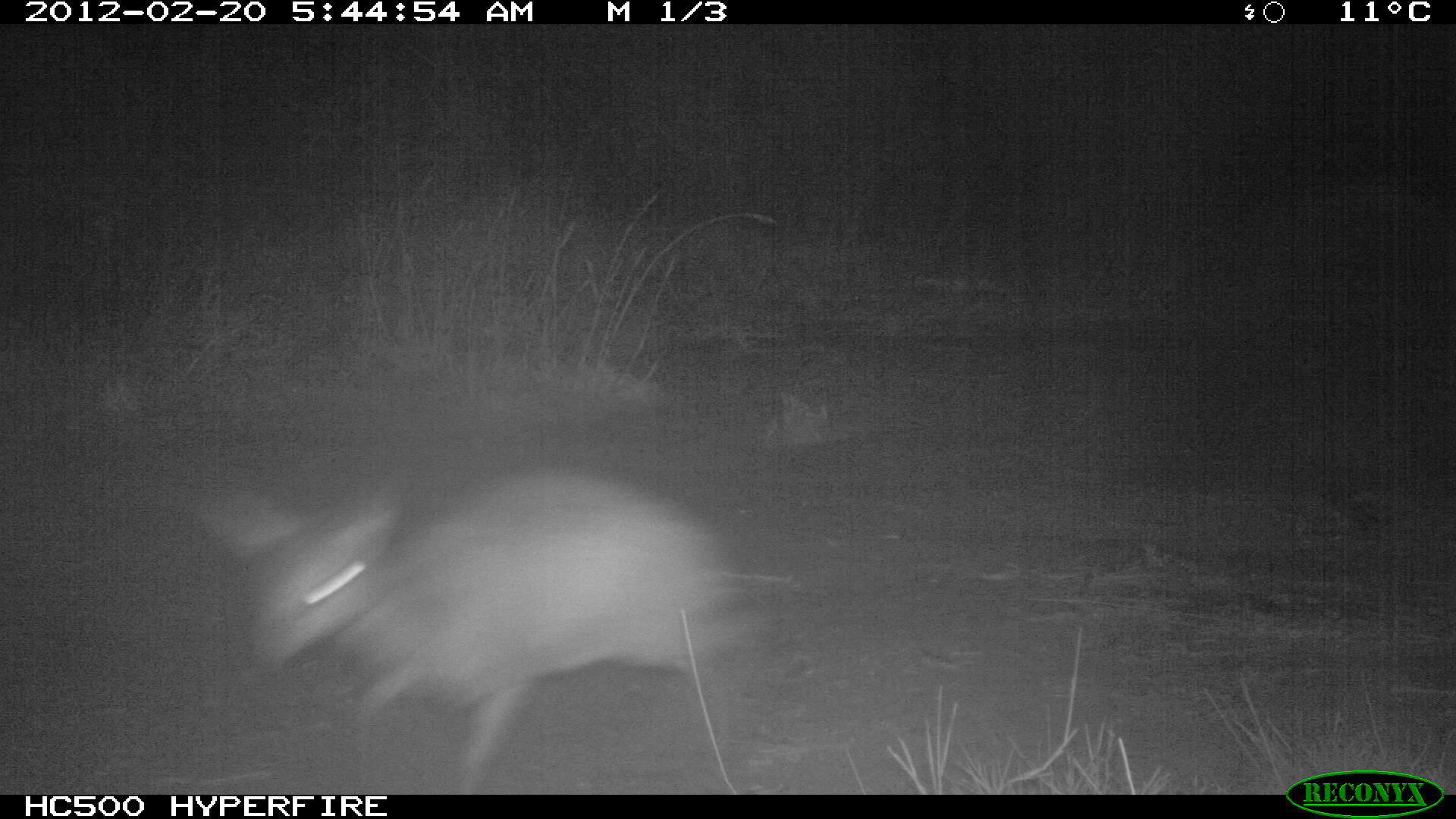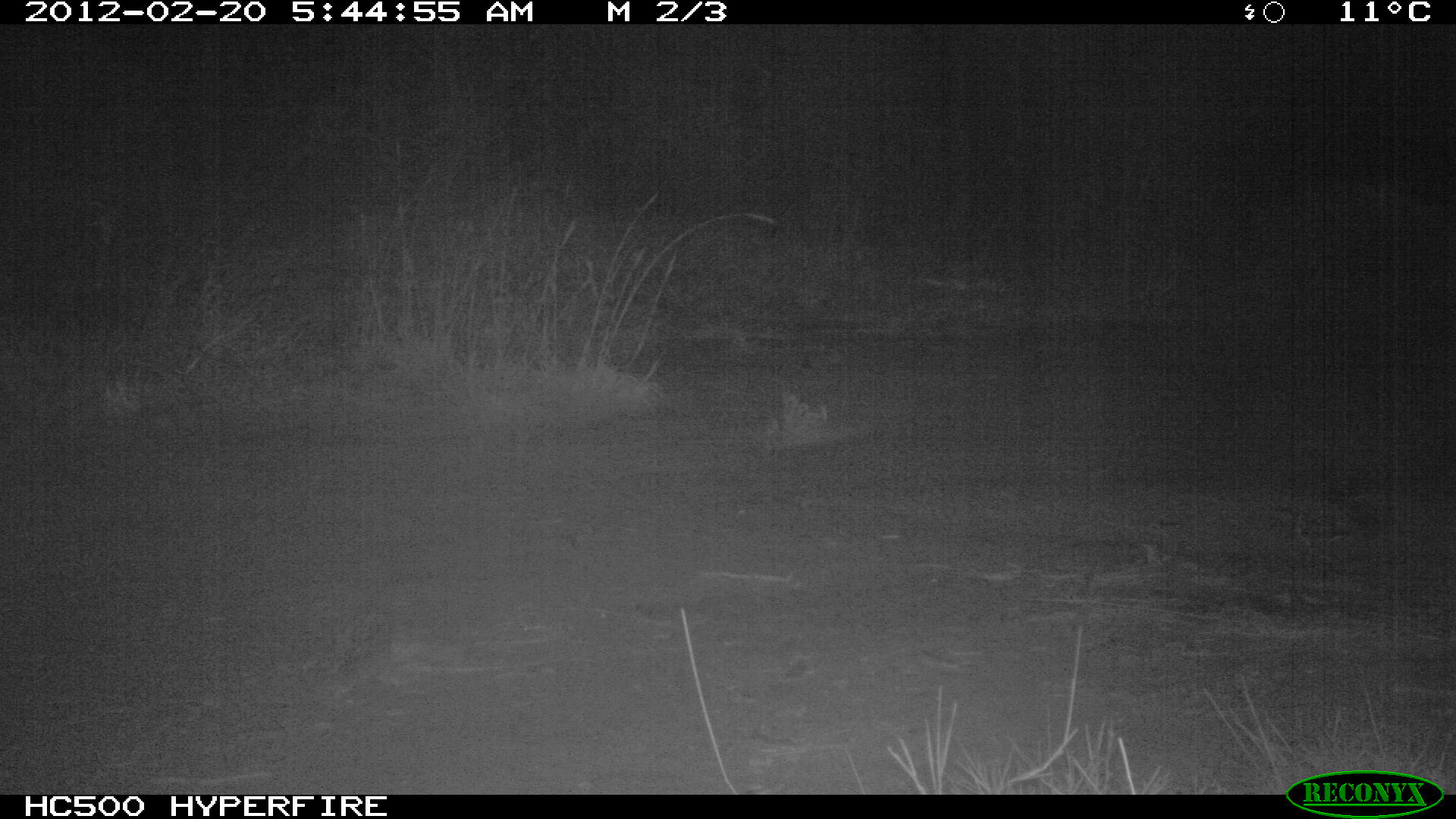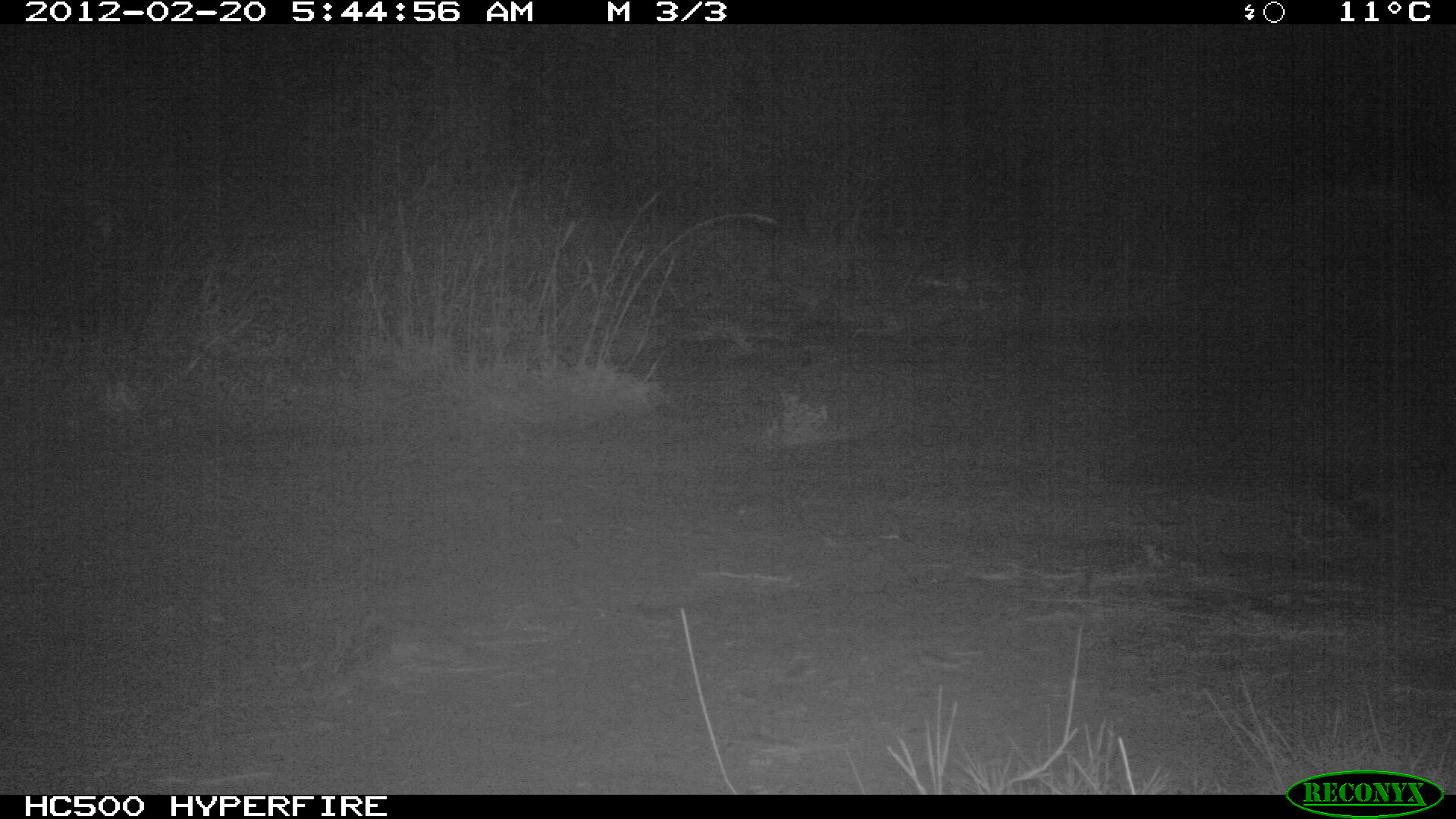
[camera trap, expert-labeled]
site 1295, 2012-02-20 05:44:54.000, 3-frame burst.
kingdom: Animalia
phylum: Chordata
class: Mammalia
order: Artiodactyla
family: Bovidae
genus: Madoqua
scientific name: Madoqua guentheri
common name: günther's dik-dik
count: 1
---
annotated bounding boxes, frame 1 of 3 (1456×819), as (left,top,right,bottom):
madoqua guentheri: (183,456,777,795)